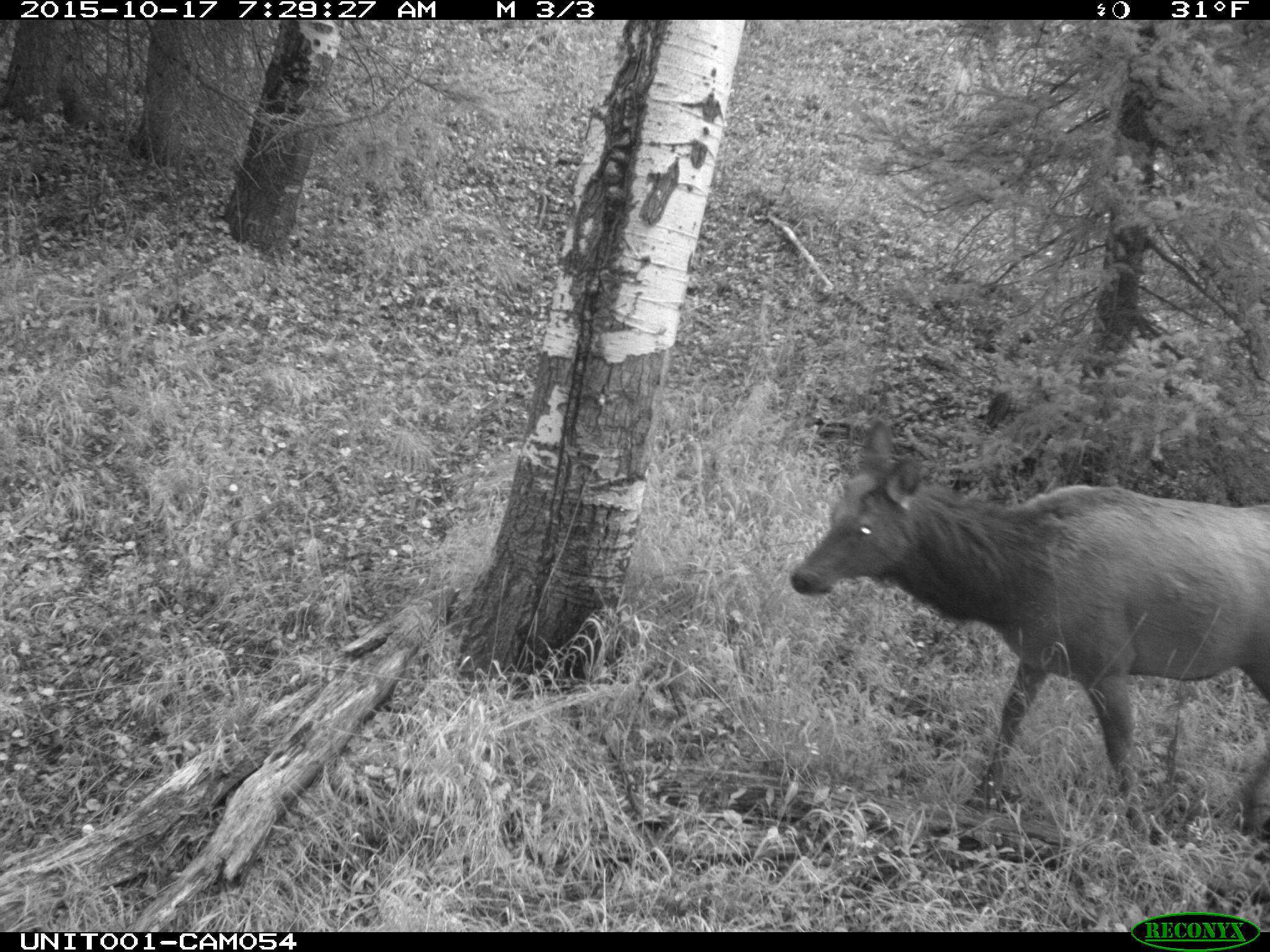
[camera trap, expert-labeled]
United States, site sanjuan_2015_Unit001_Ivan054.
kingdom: Animalia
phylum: Chordata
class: Mammalia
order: Artiodactyla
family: Cervidae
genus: Cervus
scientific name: Cervus elaphus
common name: red deer